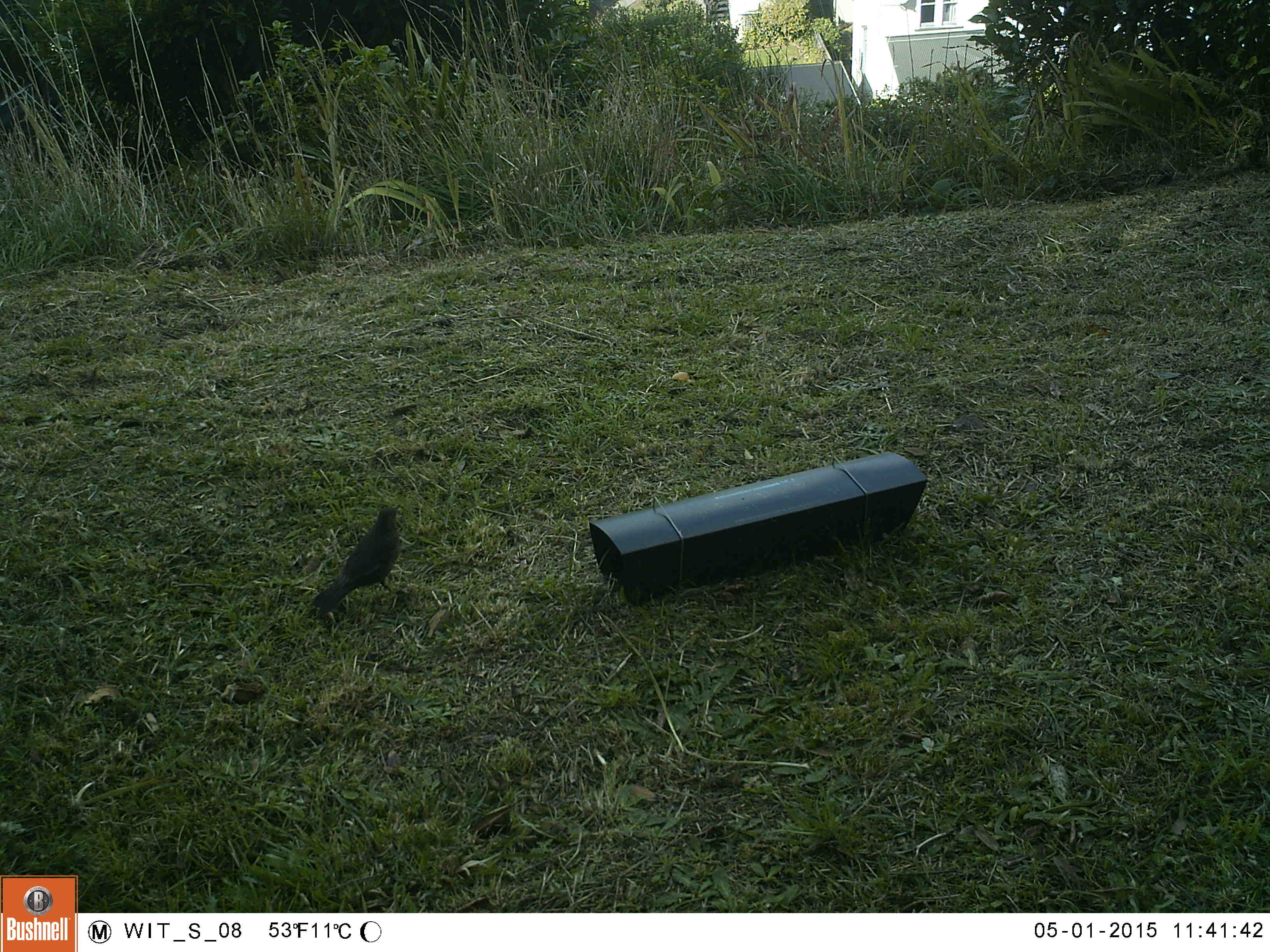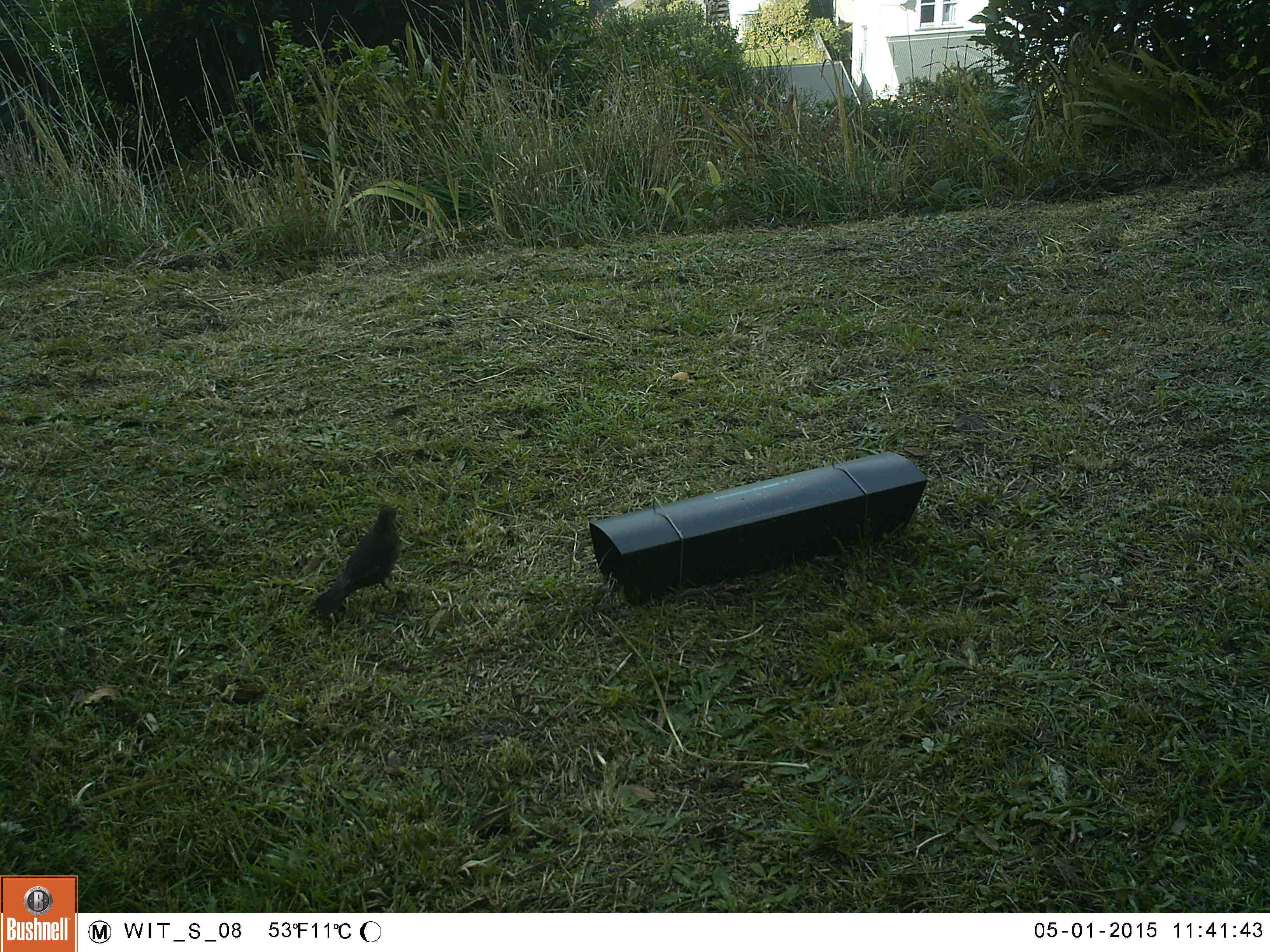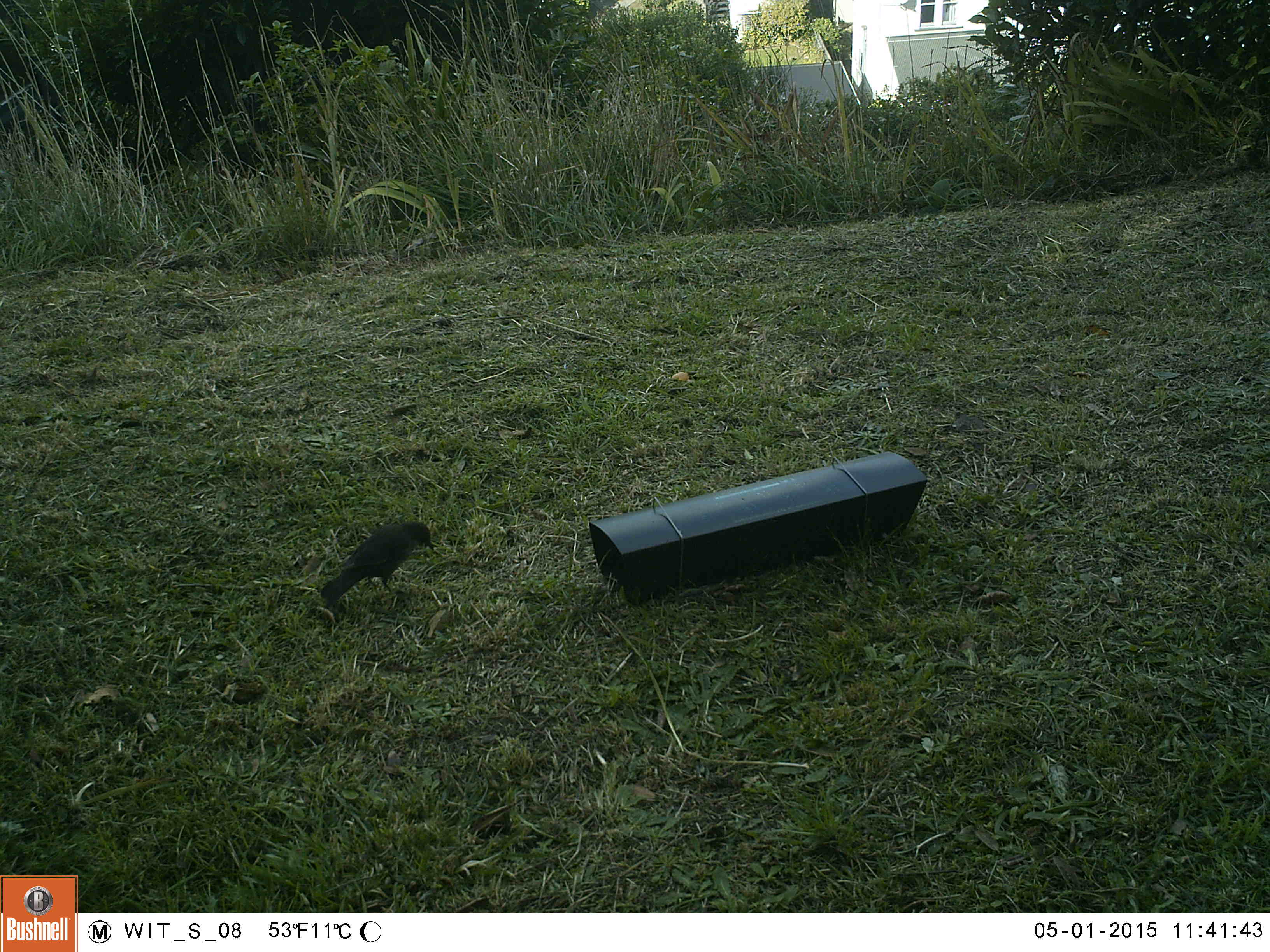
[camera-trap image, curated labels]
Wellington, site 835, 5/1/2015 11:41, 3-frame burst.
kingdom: Animalia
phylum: Chordata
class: Aves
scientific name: Aves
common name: bird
Bird (Aves).